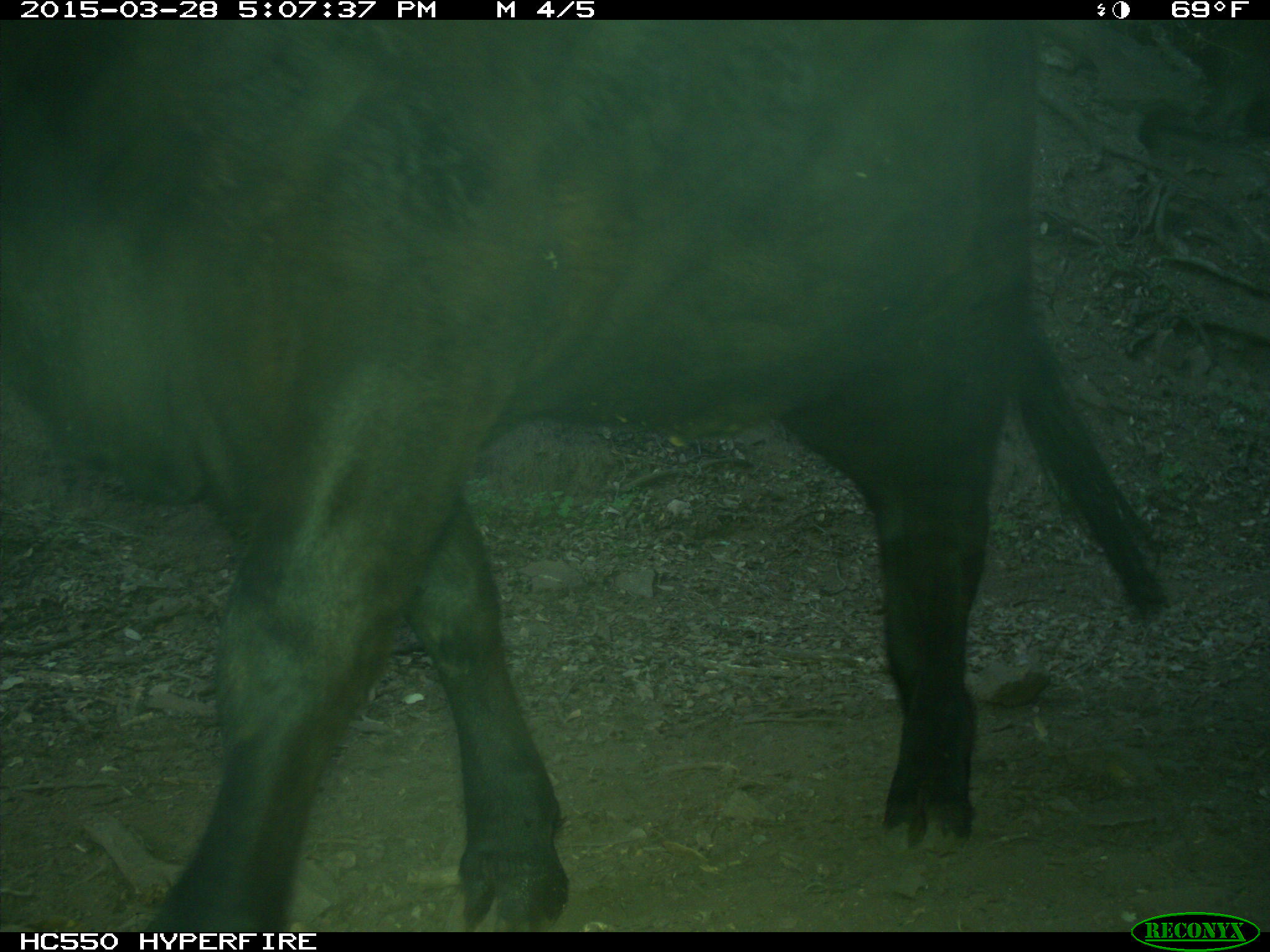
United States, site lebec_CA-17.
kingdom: Animalia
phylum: Chordata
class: Mammalia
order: Artiodactyla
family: Bovidae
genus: Bos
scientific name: Bos taurus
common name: domestic cow